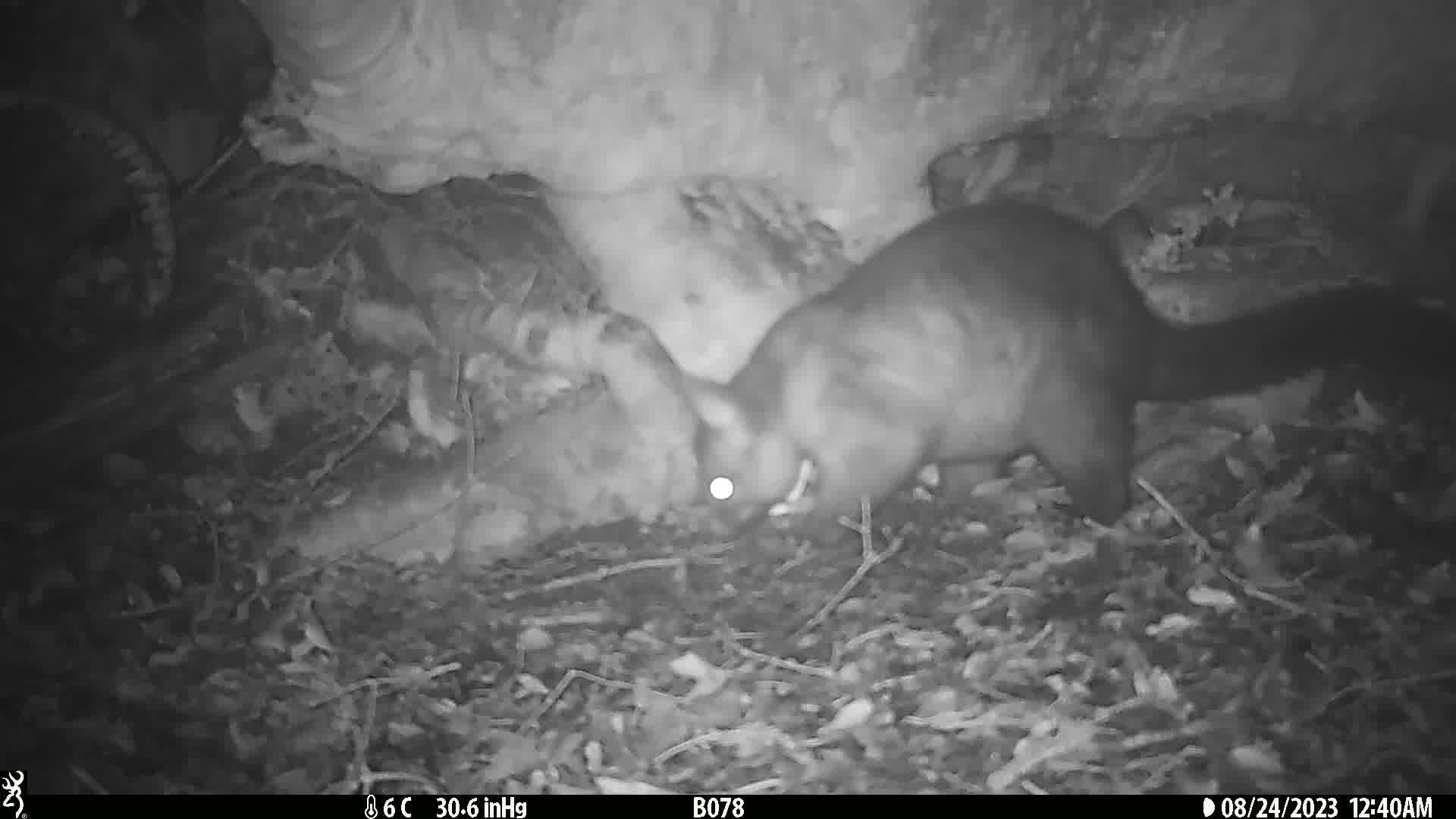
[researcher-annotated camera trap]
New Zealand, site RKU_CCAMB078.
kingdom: Animalia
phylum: Chordata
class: Mammalia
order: Diprotodontia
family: Phalangeridae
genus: Trichosurus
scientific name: Trichosurus vulpecula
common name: common brushtail possum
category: possum